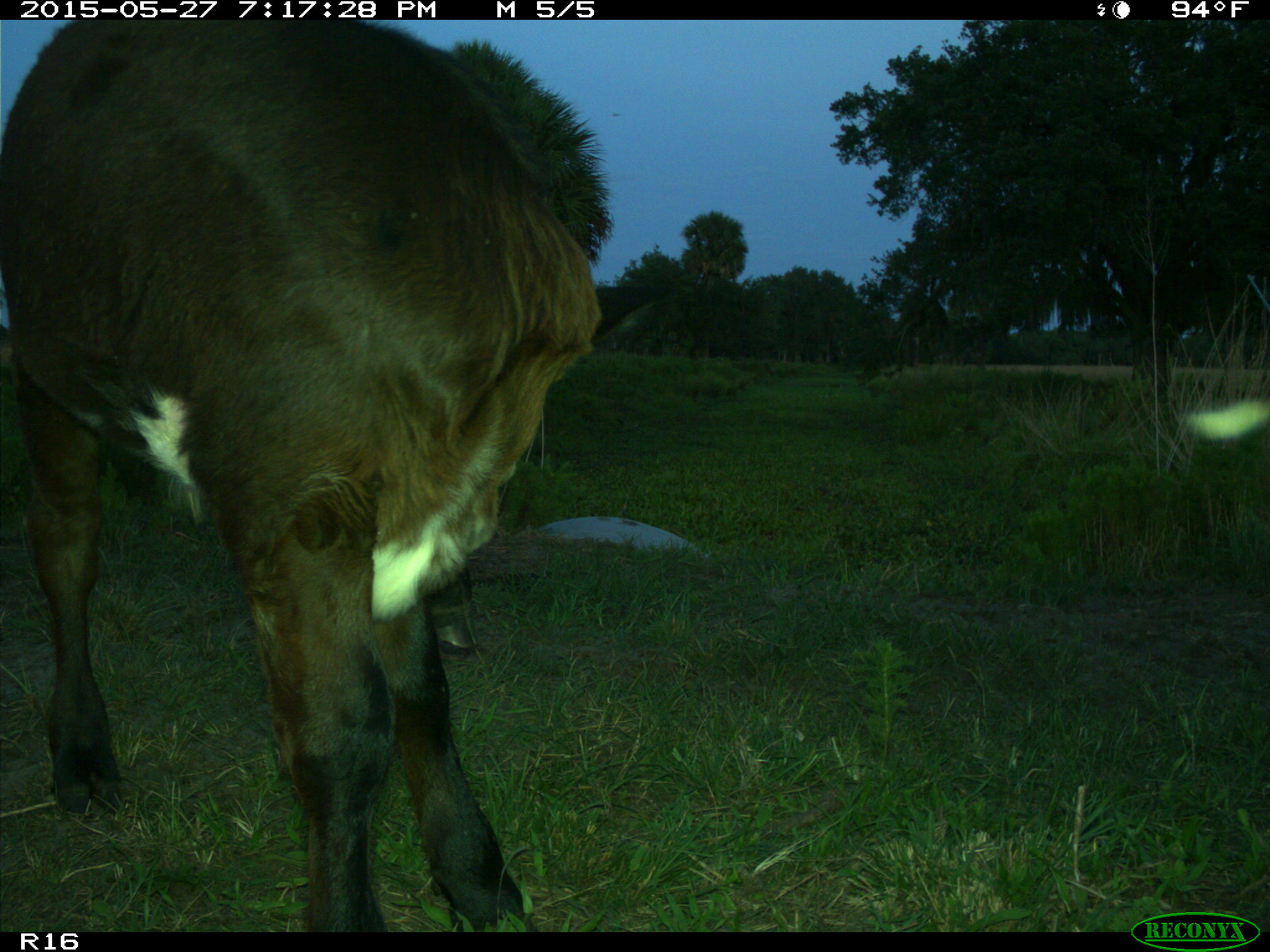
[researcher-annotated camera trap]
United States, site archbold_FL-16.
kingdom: Animalia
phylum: Chordata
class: Mammalia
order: Artiodactyla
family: Bovidae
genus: Bos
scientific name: Bos taurus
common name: domestic cow